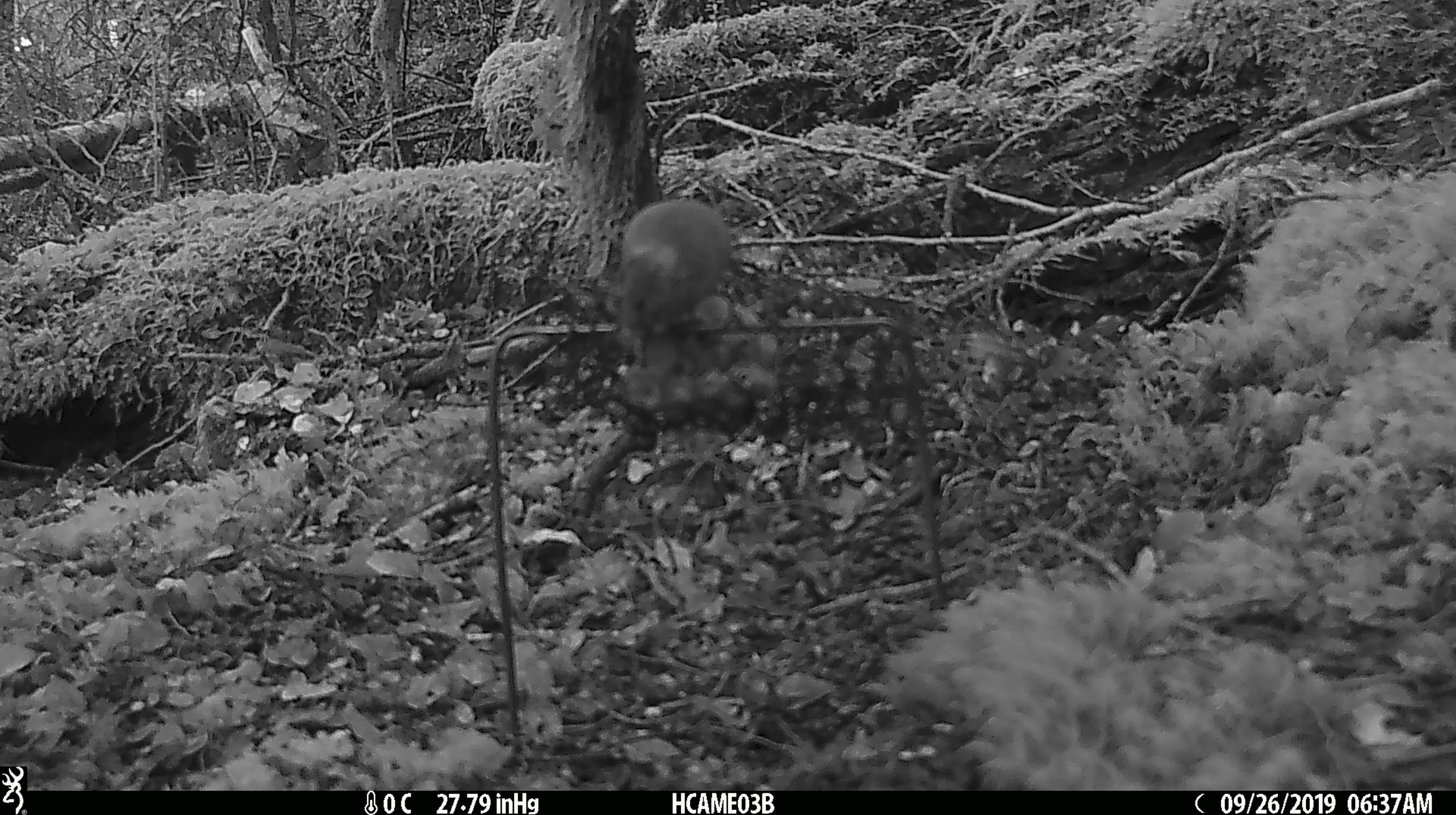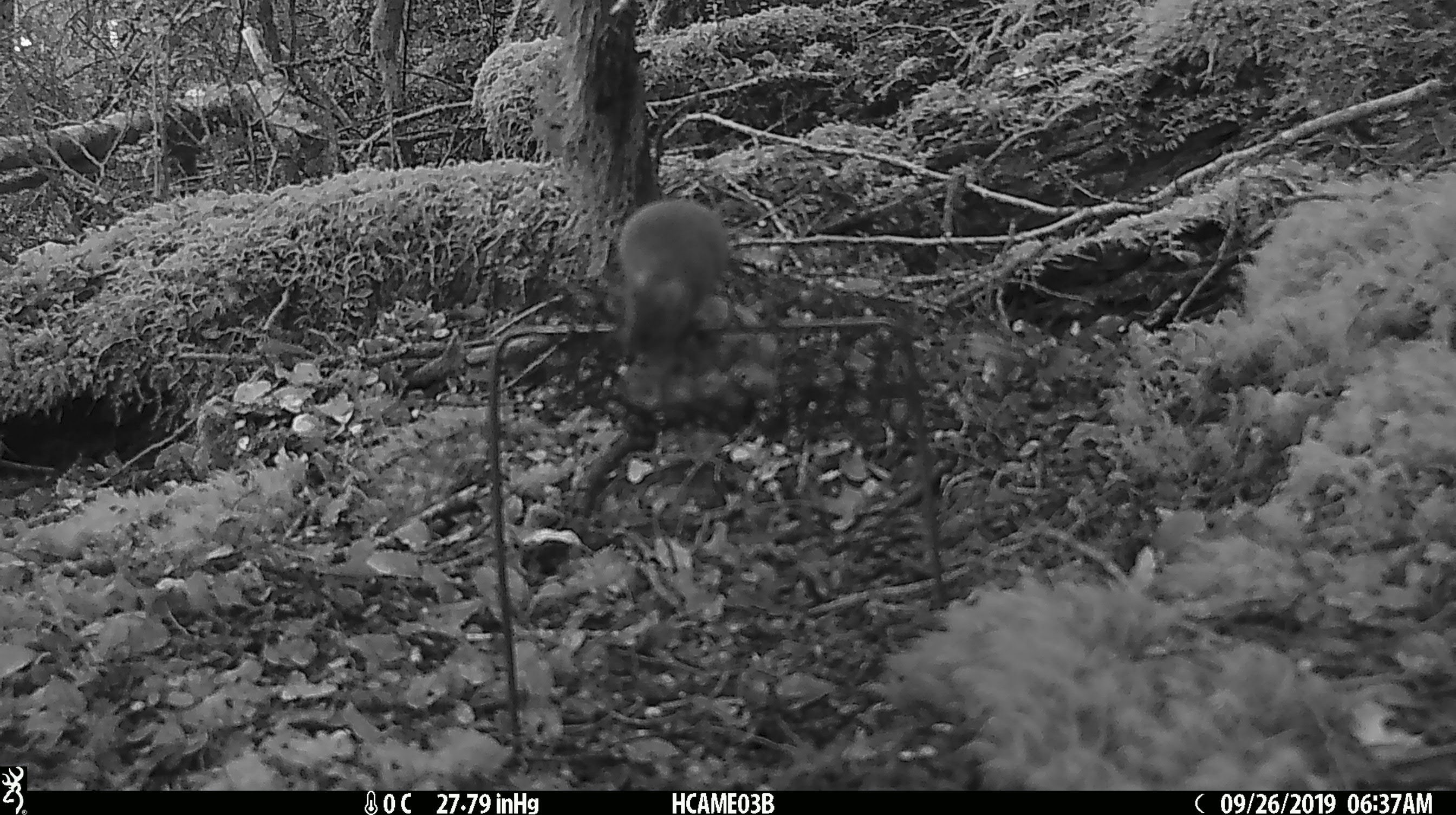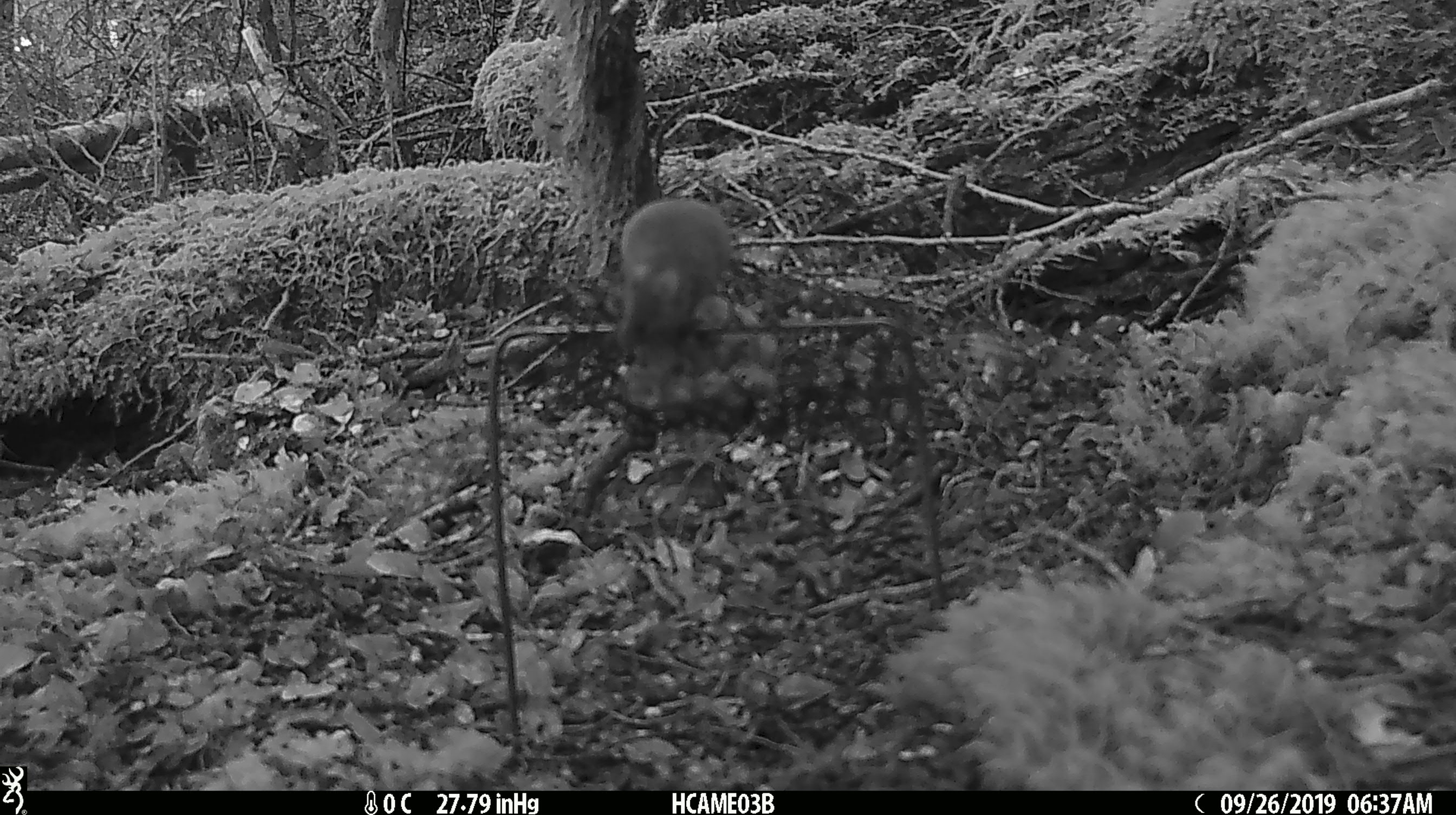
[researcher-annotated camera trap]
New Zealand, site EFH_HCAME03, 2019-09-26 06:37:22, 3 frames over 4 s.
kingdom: Animalia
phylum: Chordata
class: Mammalia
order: Rodentia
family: Muridae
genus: Mus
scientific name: Mus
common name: mouse